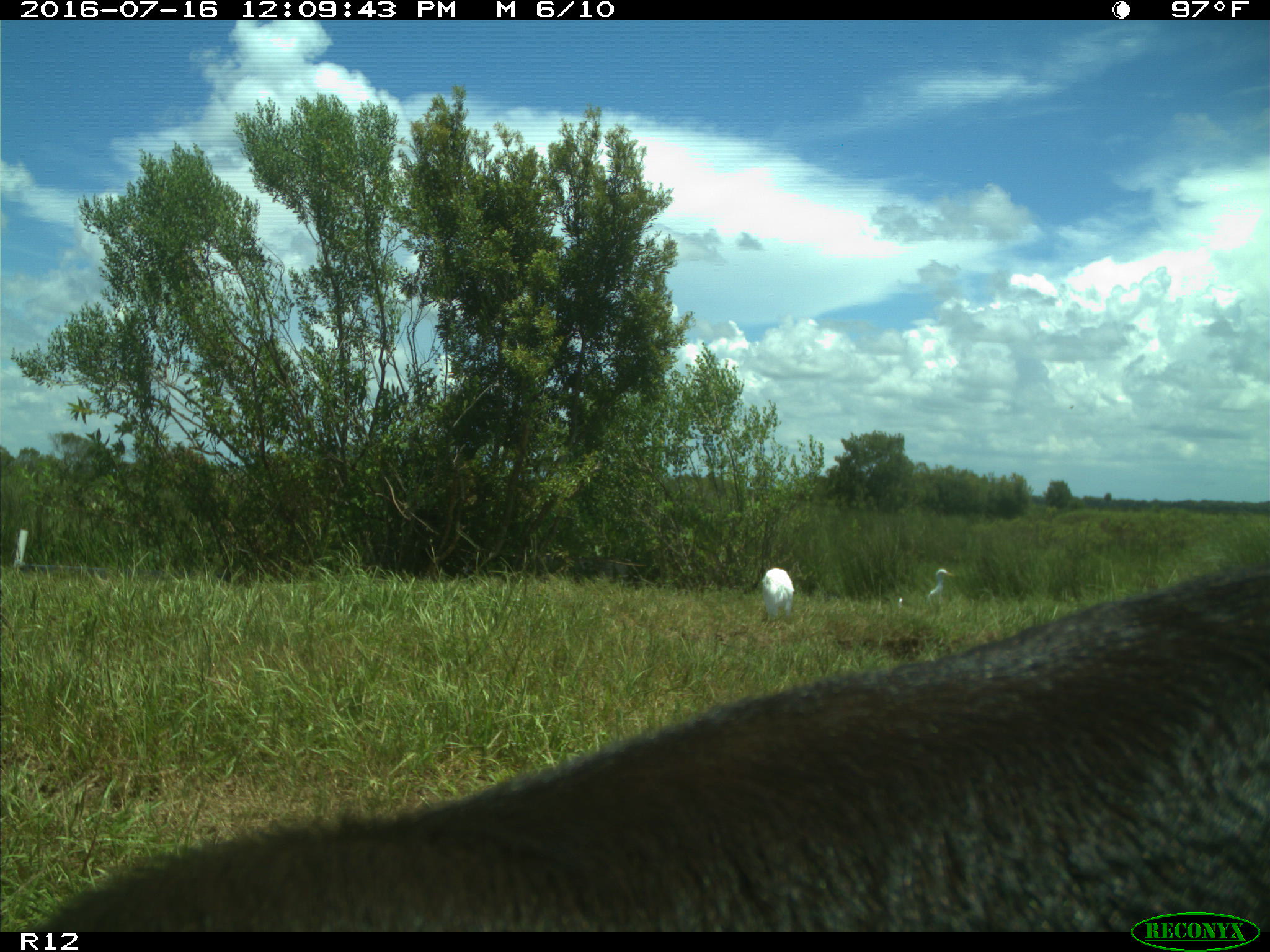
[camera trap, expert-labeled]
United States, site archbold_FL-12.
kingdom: Animalia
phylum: Chordata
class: Mammalia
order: Artiodactyla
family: Bovidae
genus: Bos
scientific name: Bos taurus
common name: domestic cow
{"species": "Bos taurus (domestic cow)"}